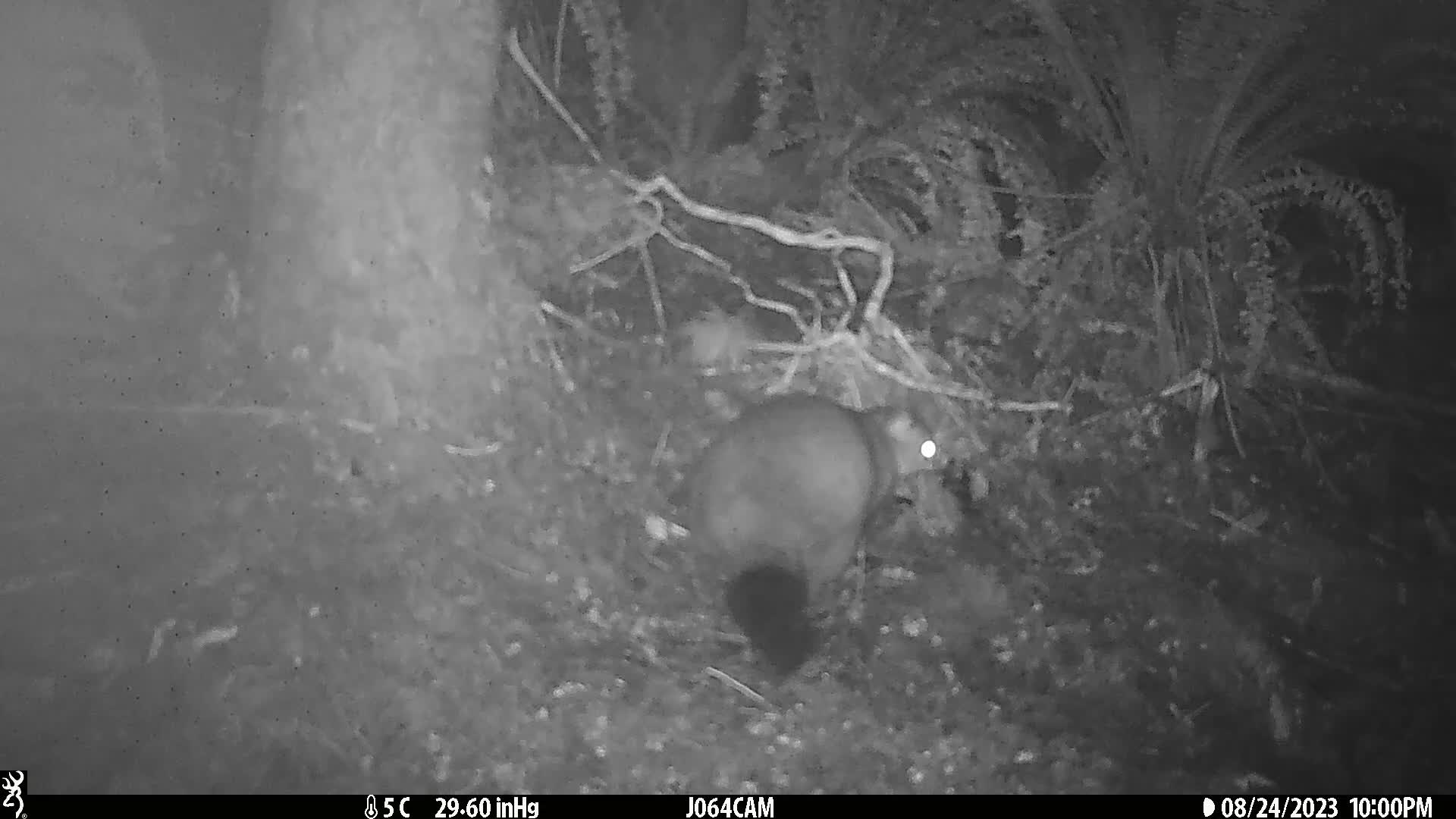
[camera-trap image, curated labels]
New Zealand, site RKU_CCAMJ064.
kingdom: Animalia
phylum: Chordata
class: Mammalia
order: Diprotodontia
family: Phalangeridae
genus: Trichosurus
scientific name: Trichosurus vulpecula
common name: common brushtail possum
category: possum